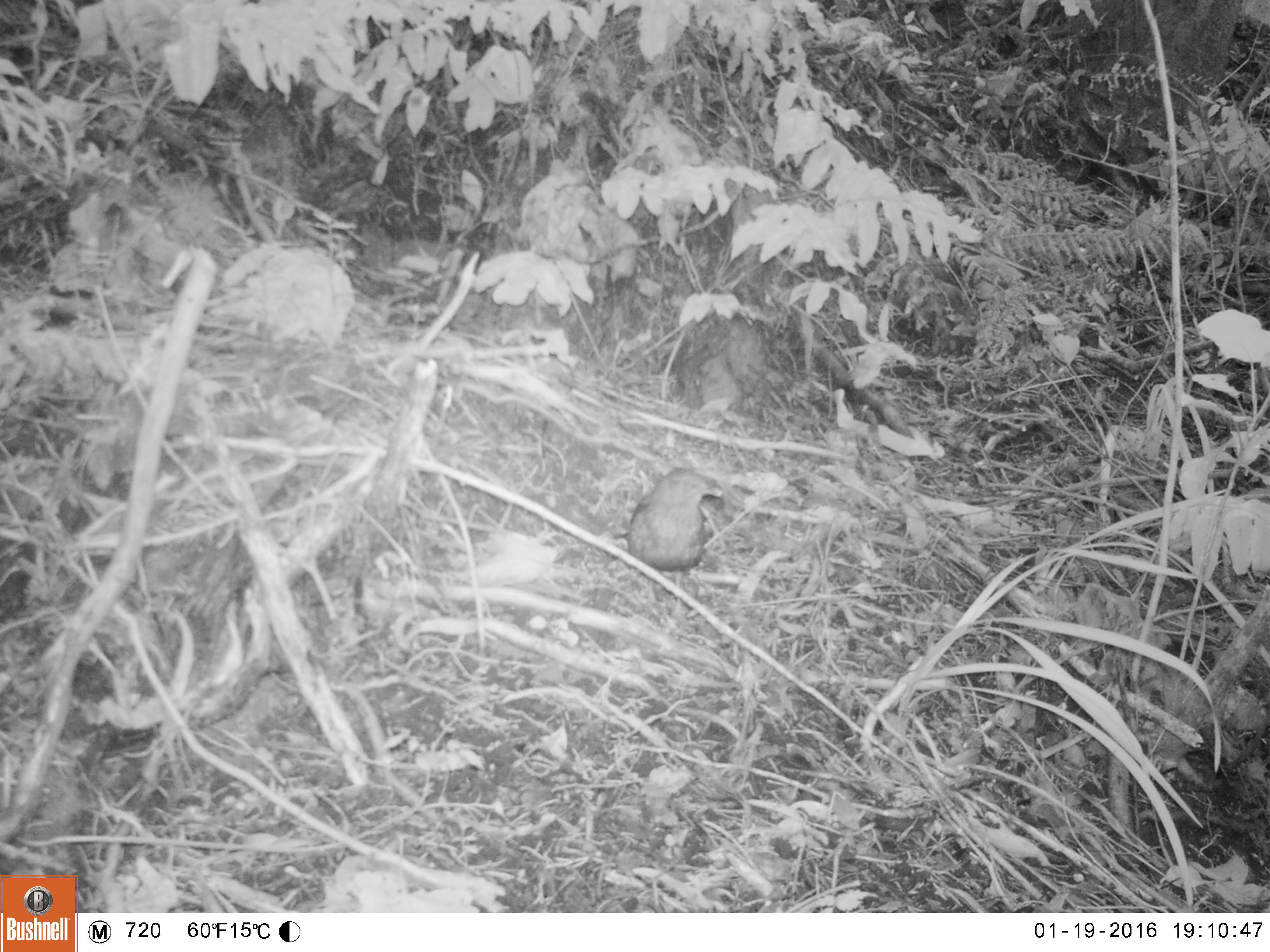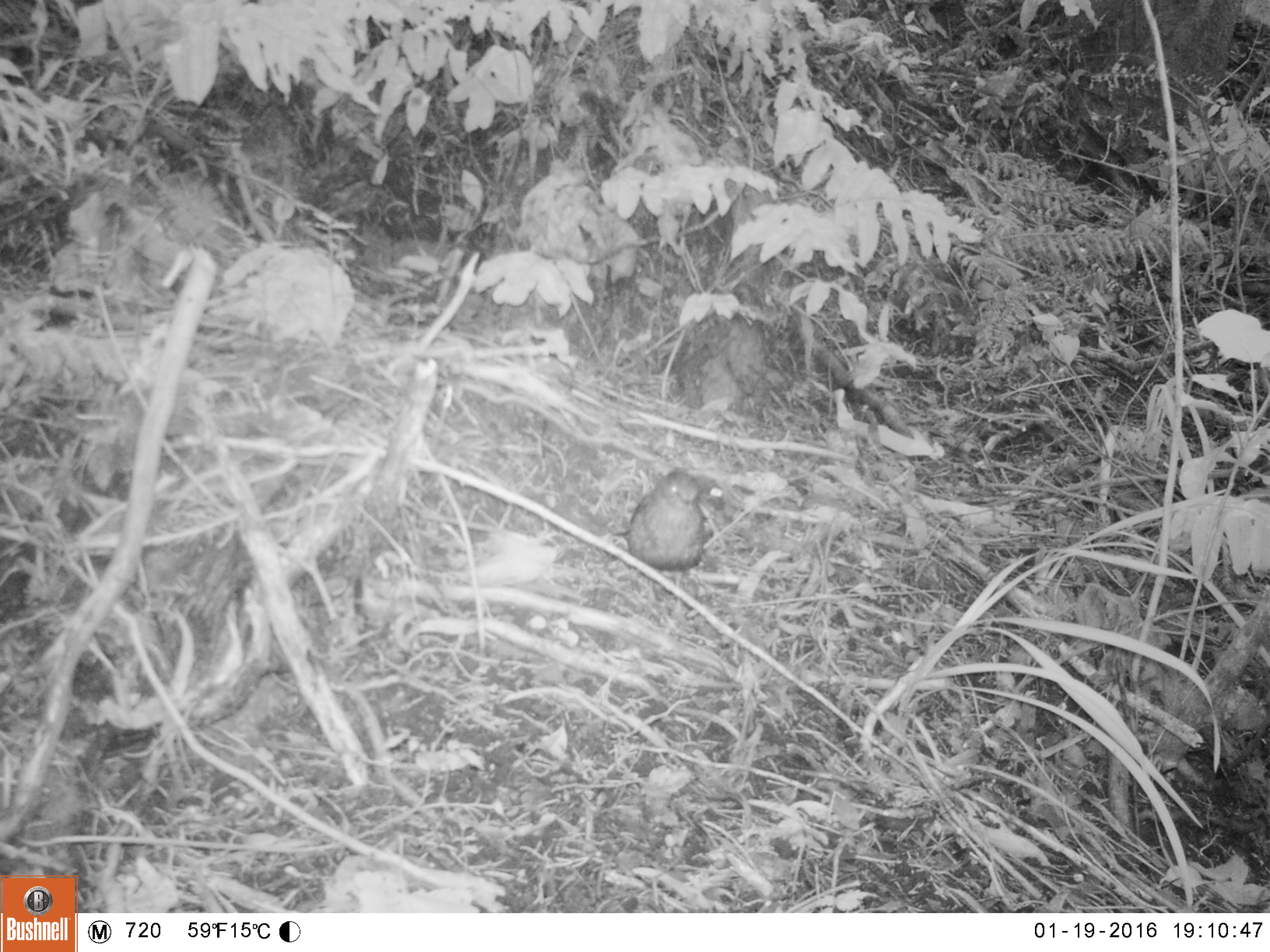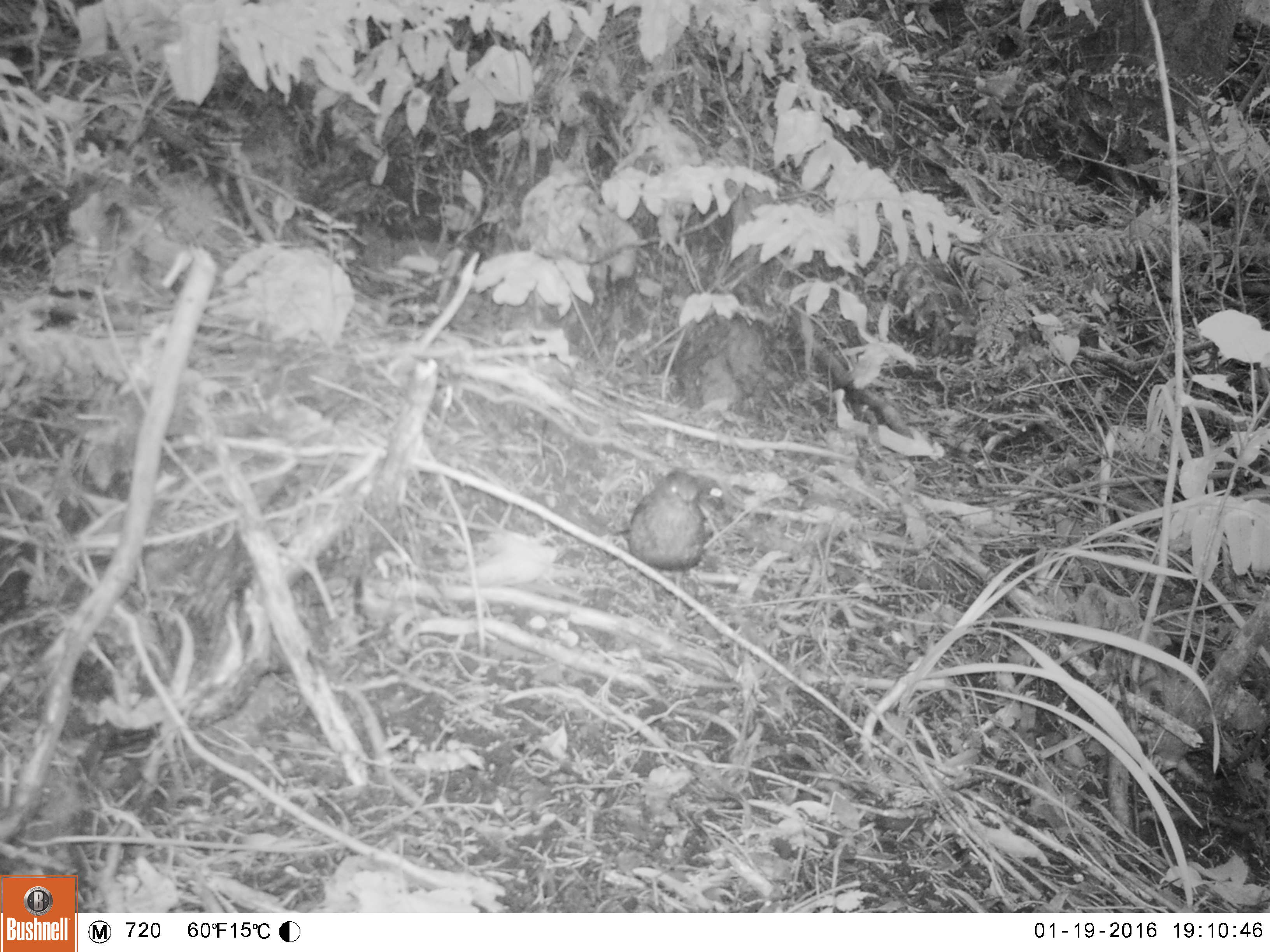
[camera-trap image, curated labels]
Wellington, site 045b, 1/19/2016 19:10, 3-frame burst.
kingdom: Animalia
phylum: Chordata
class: Aves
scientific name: Aves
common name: bird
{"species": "bird (Aves)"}